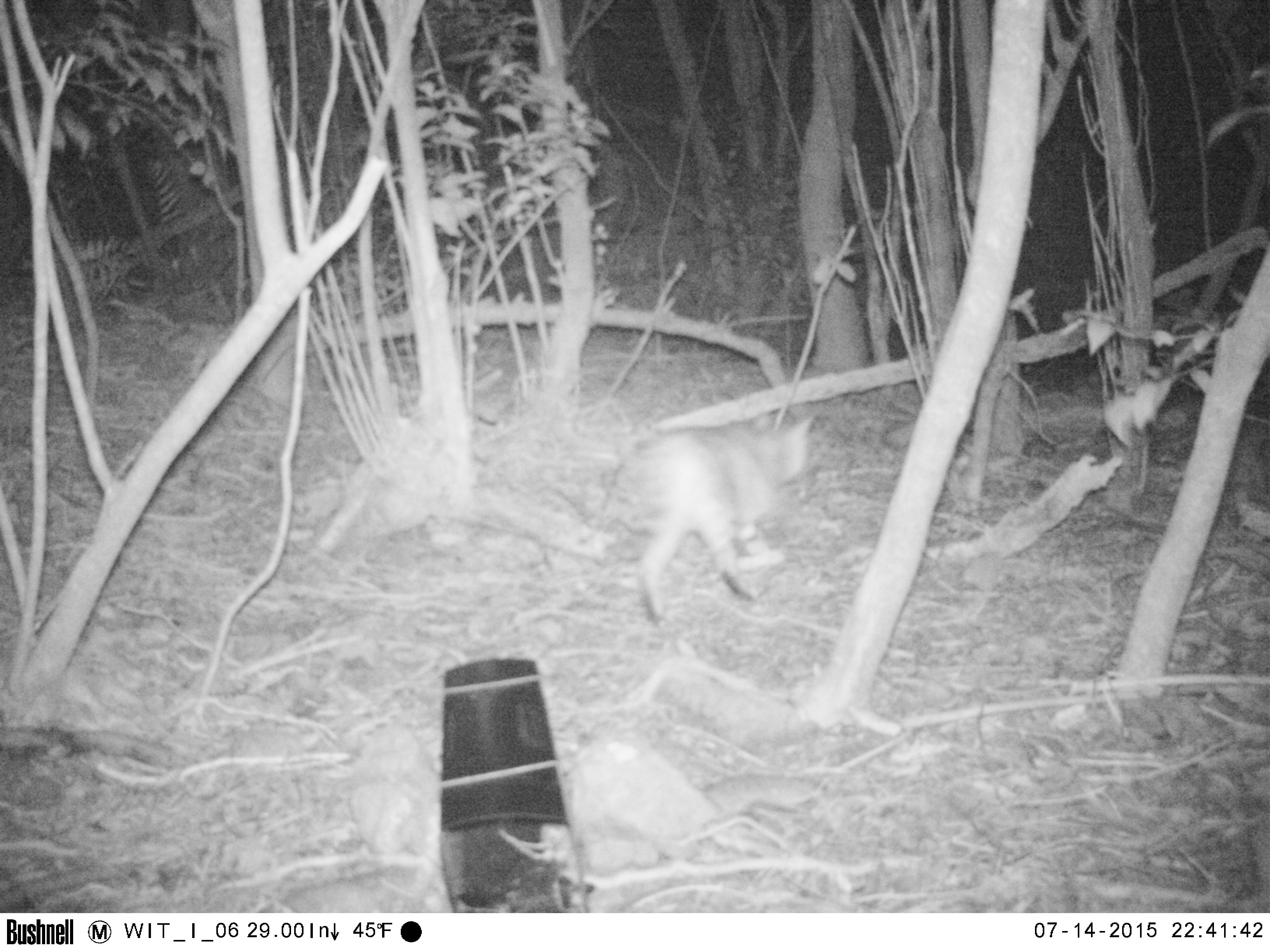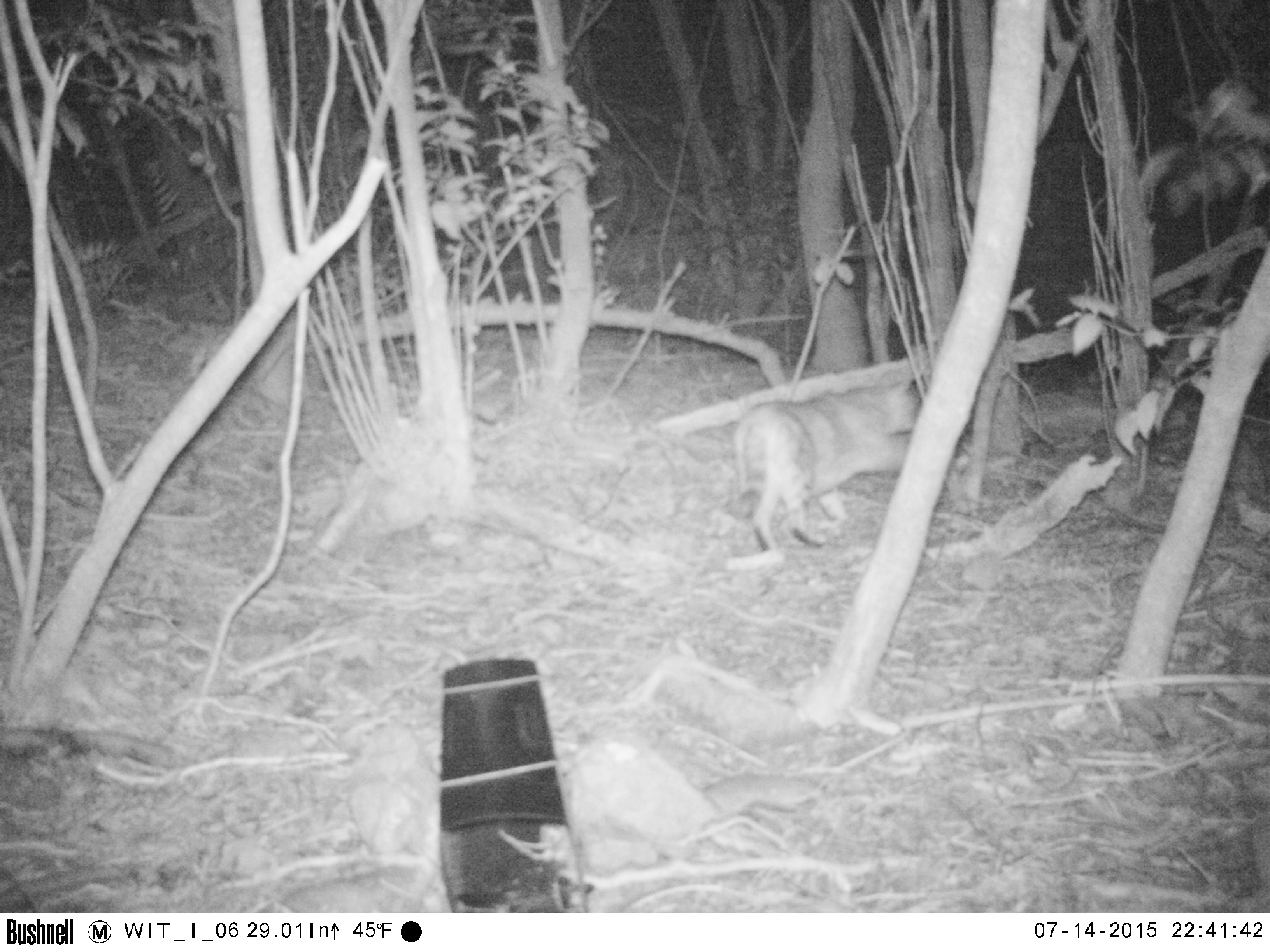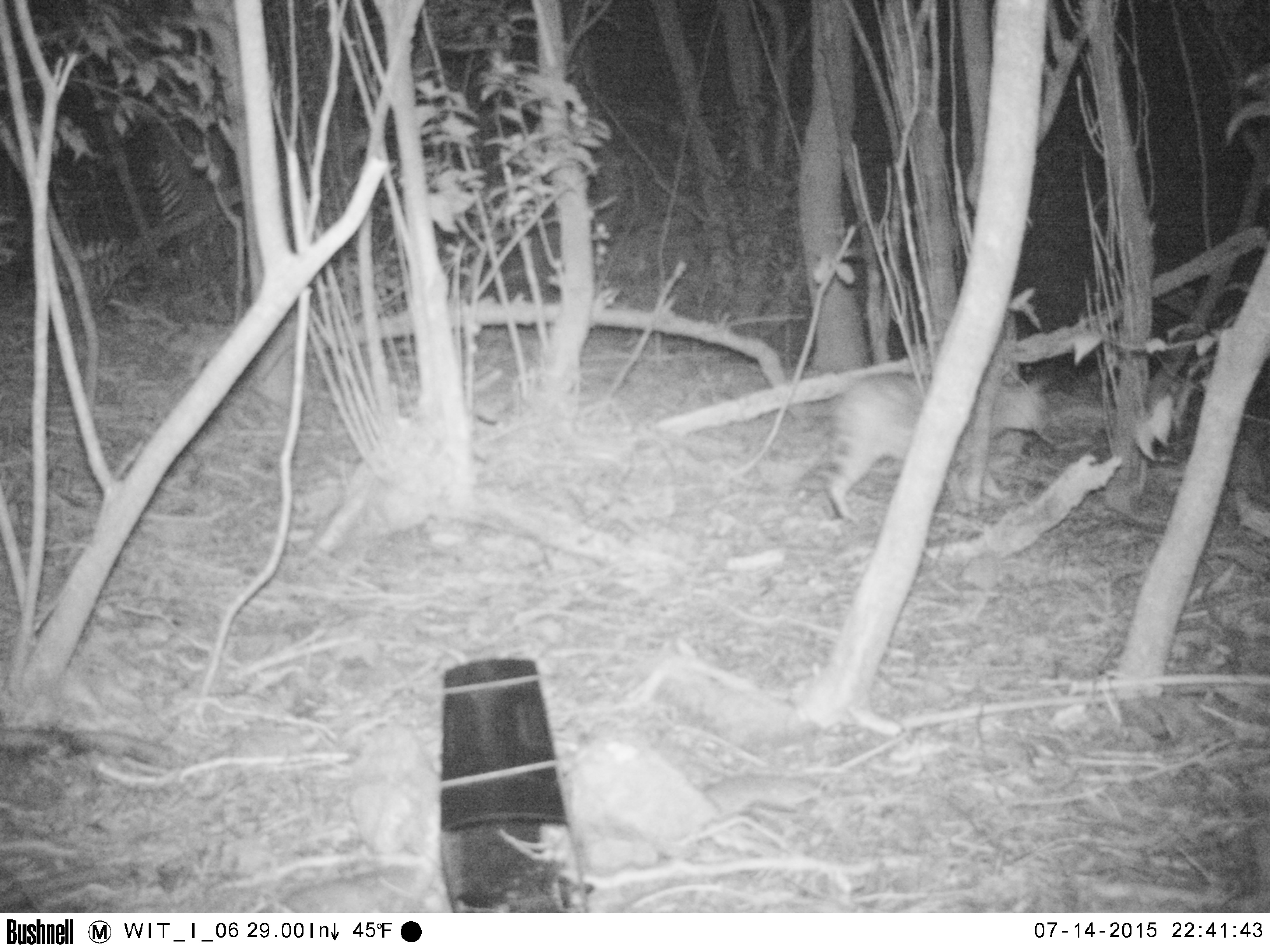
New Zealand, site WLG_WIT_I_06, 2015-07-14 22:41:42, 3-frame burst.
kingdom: Animalia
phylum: Chordata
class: Mammalia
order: Carnivora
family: Felidae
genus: Felis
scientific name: Felis catus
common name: domestic cat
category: cat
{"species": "cat (domestic cat) (Felis catus)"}